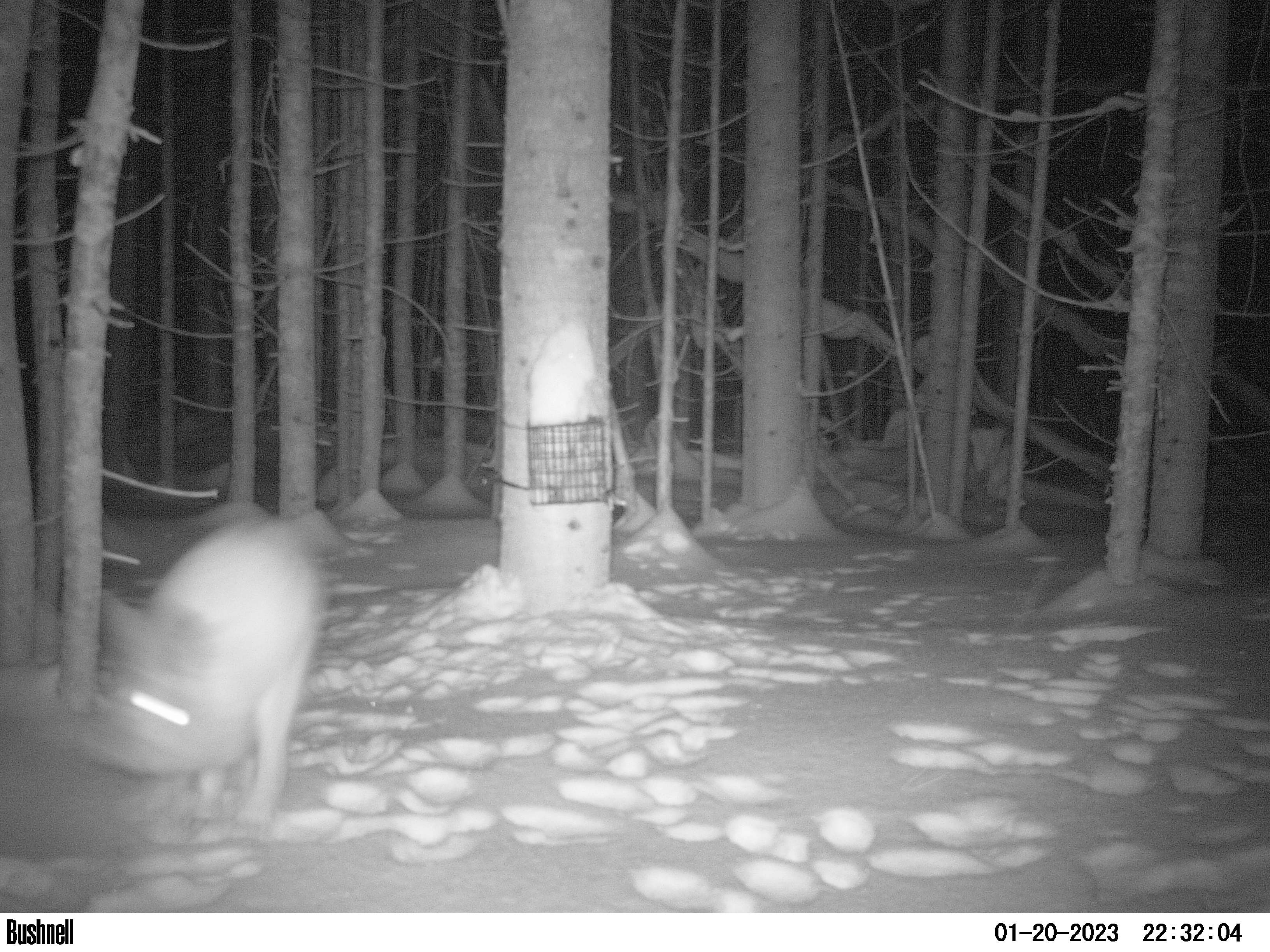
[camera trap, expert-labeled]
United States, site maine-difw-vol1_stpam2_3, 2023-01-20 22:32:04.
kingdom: Animalia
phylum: Chordata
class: Mammalia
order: Lagomorpha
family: Leporidae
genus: Lepus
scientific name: Lepus americanus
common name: snowshoe hare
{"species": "snowshoe hare (Lepus americanus)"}